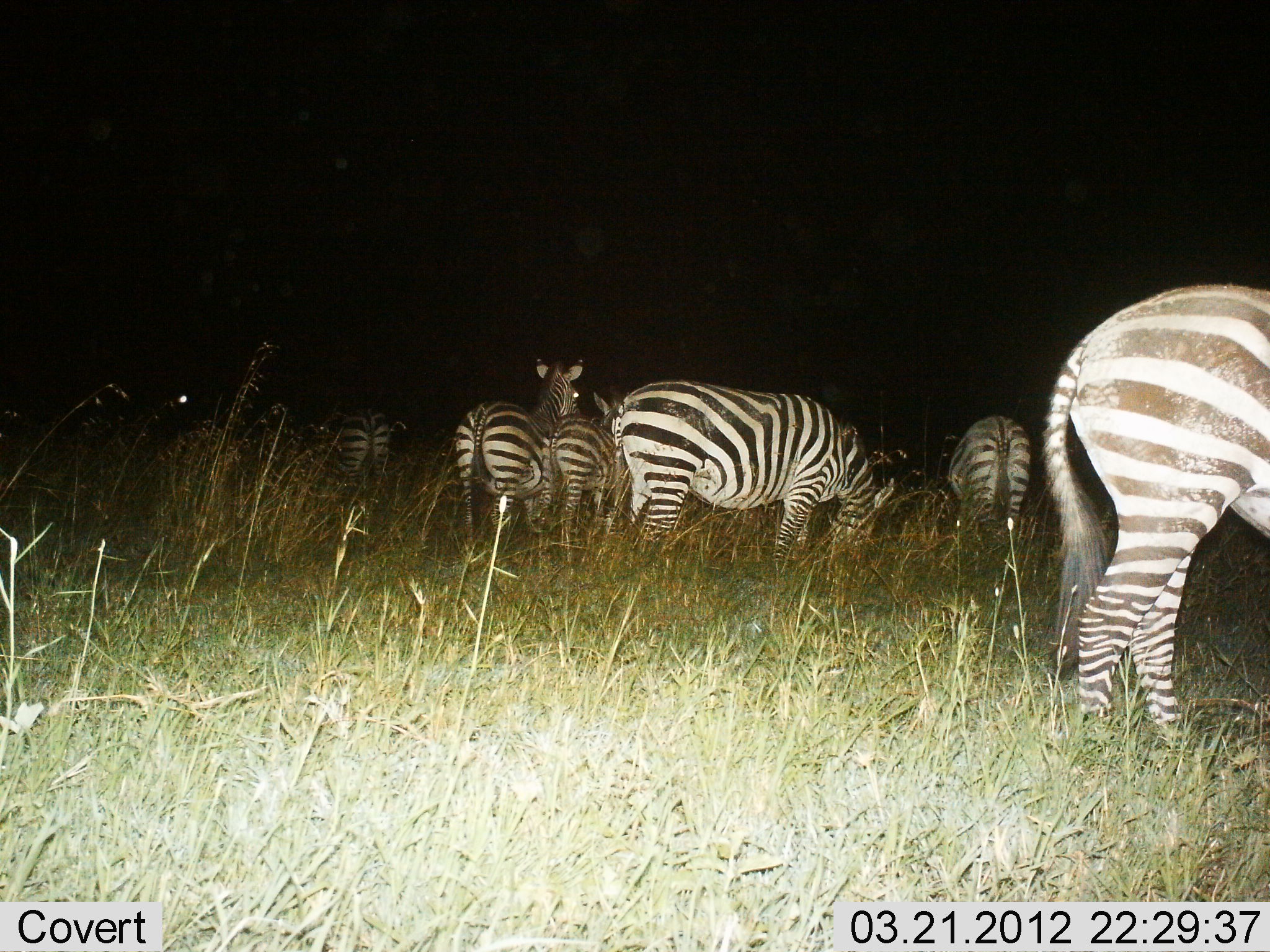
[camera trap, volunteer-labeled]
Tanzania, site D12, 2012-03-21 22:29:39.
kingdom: Animalia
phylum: Chordata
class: Mammalia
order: Perissodactyla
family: Equidae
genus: Equus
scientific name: Equus quagga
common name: plains zebra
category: zebra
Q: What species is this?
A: Zebra (plains zebra) (Equus quagga).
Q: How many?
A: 6.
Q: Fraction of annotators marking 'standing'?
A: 57%.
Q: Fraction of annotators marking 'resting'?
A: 0%.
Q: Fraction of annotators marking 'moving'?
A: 5%.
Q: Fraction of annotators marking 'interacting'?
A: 0%.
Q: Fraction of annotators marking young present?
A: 48%.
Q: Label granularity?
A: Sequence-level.